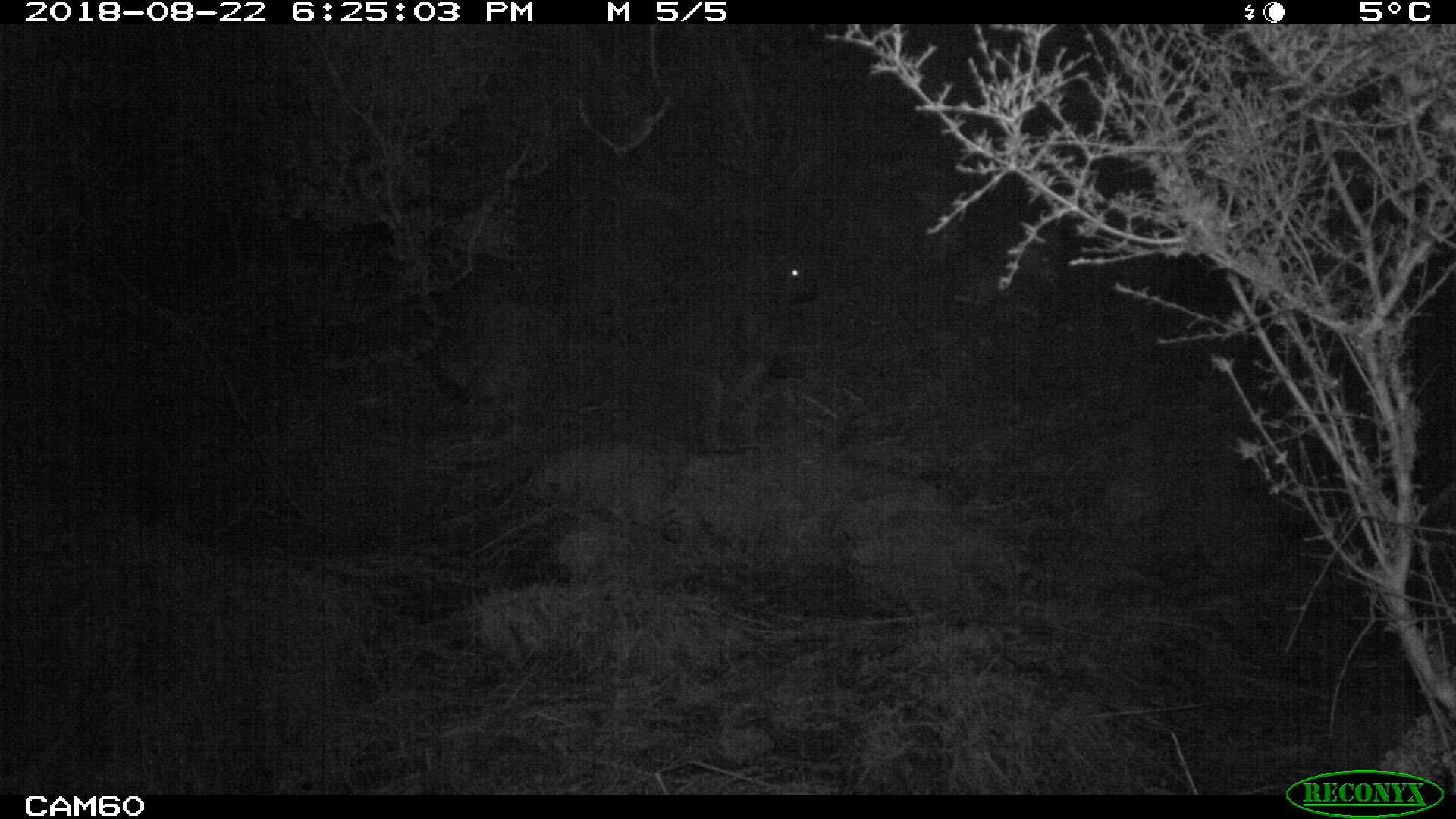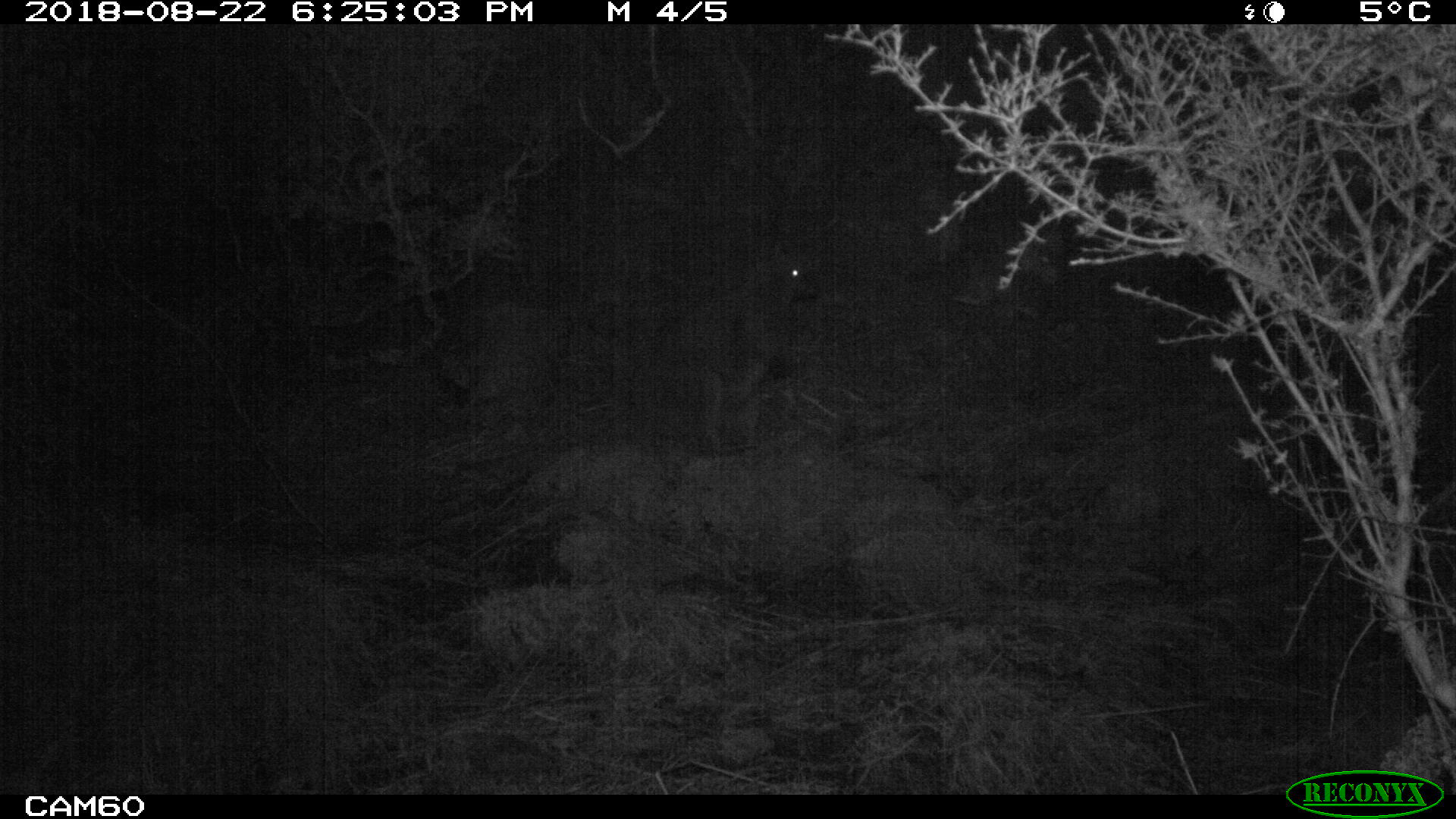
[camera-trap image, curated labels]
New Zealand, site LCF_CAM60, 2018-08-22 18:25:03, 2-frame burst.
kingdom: Animalia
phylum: Chordata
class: Mammalia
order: Diprotodontia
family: Macropodidae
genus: Notamacropus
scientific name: Notamacropus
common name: wallaby